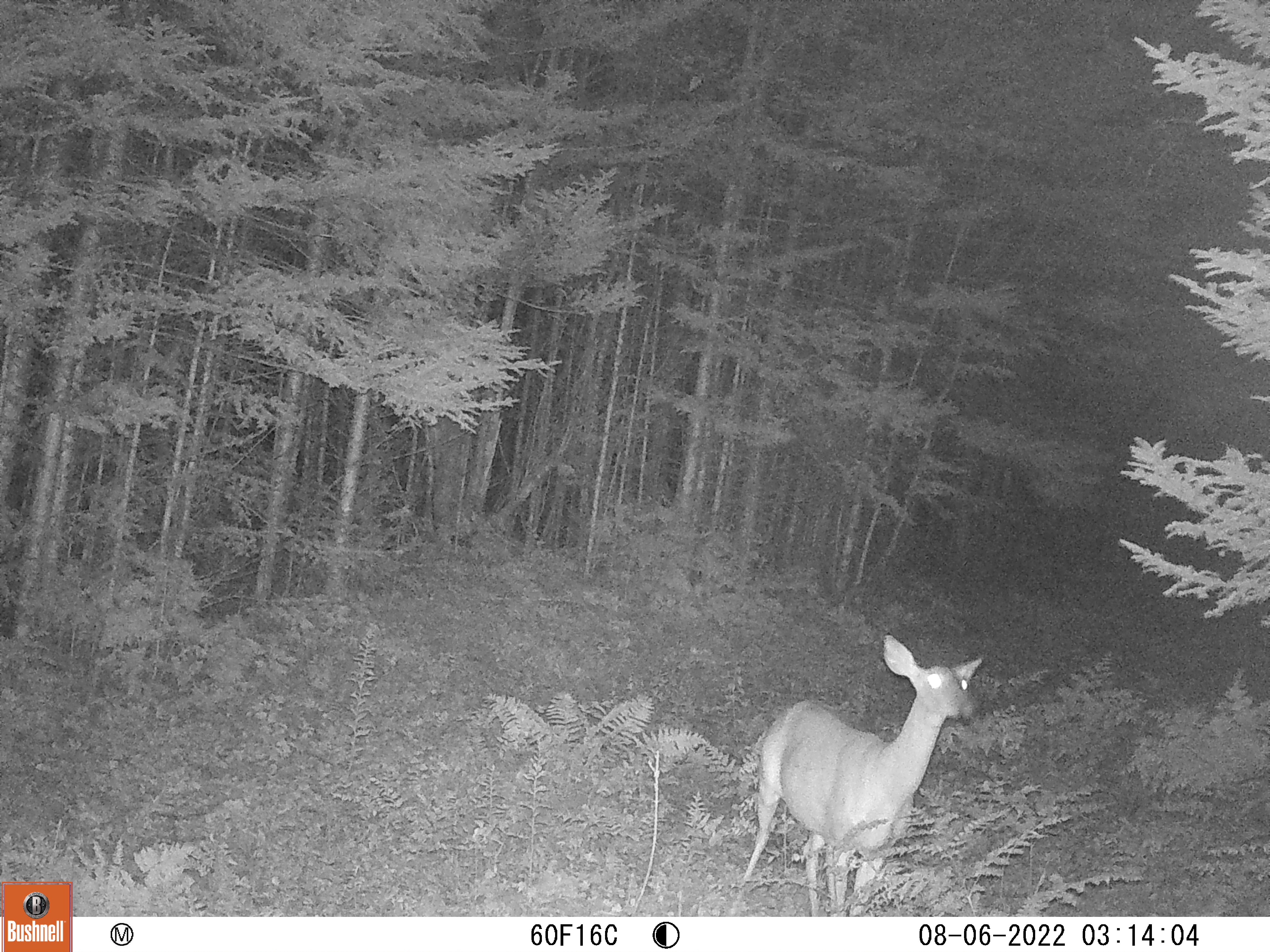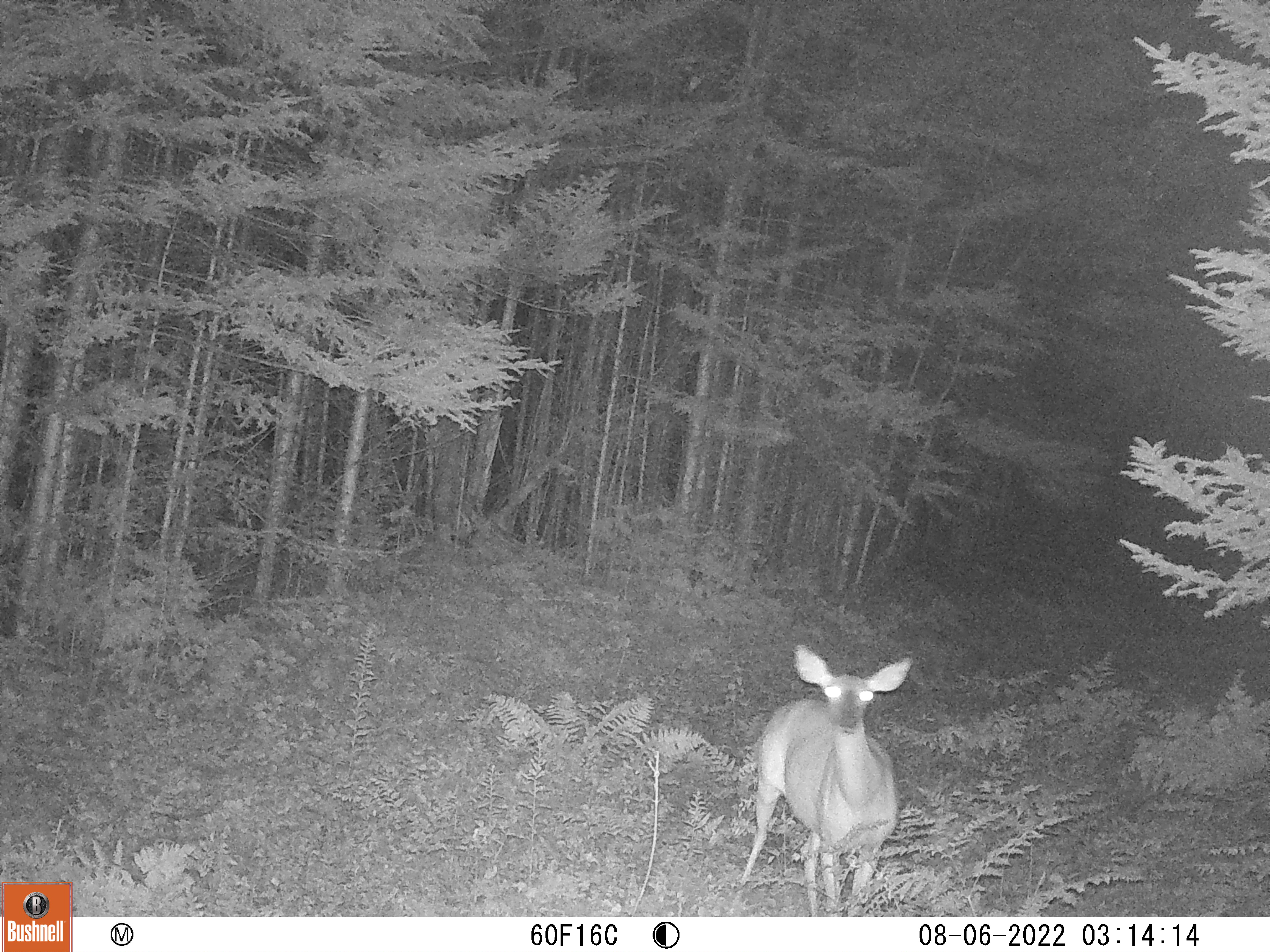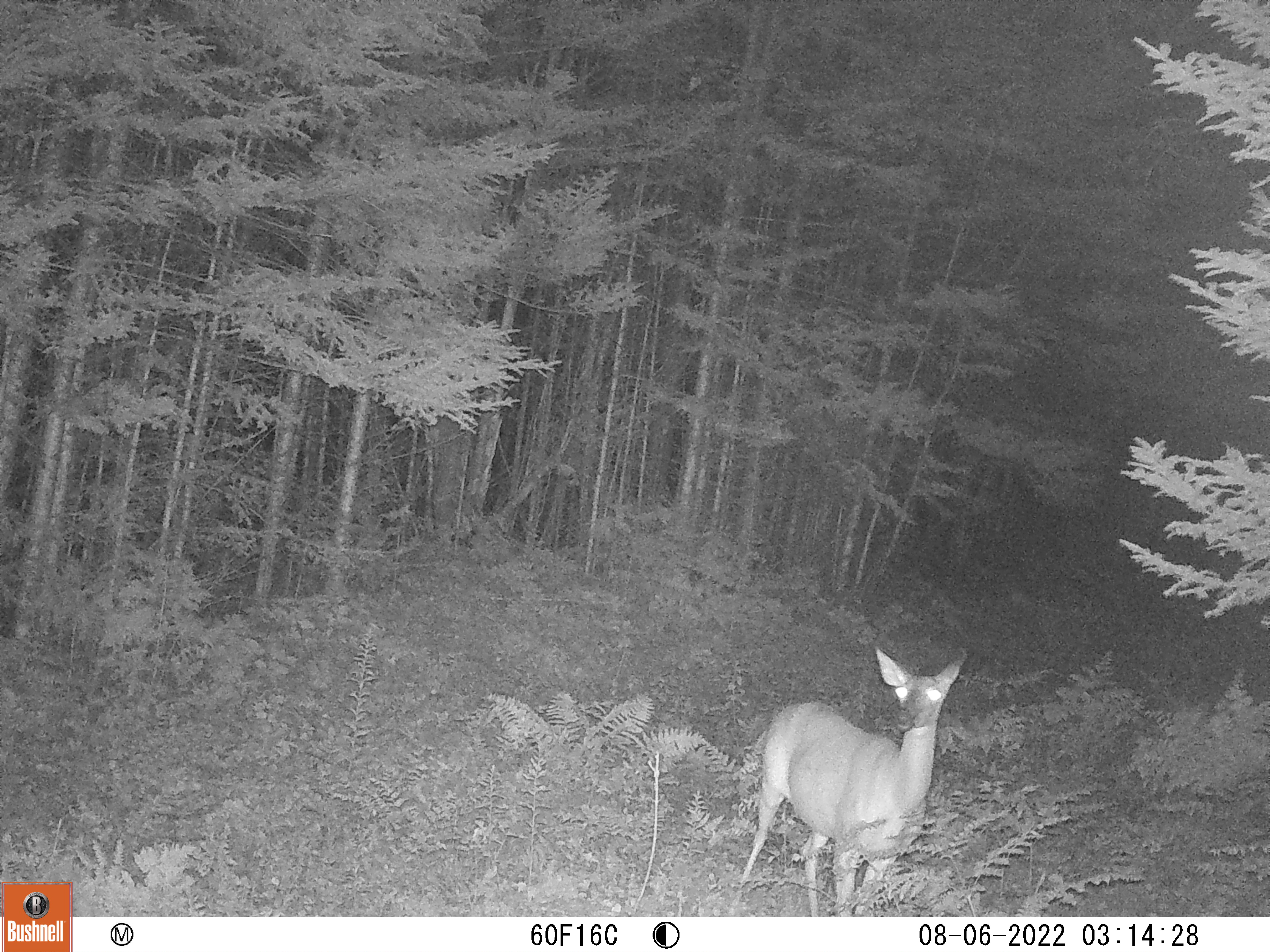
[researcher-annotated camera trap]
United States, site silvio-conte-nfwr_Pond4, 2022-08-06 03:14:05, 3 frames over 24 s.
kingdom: Animalia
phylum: Chordata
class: Mammalia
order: Artiodactyla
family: Cervidae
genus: Odocoileus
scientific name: Odocoileus virginianus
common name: white-tailed deer